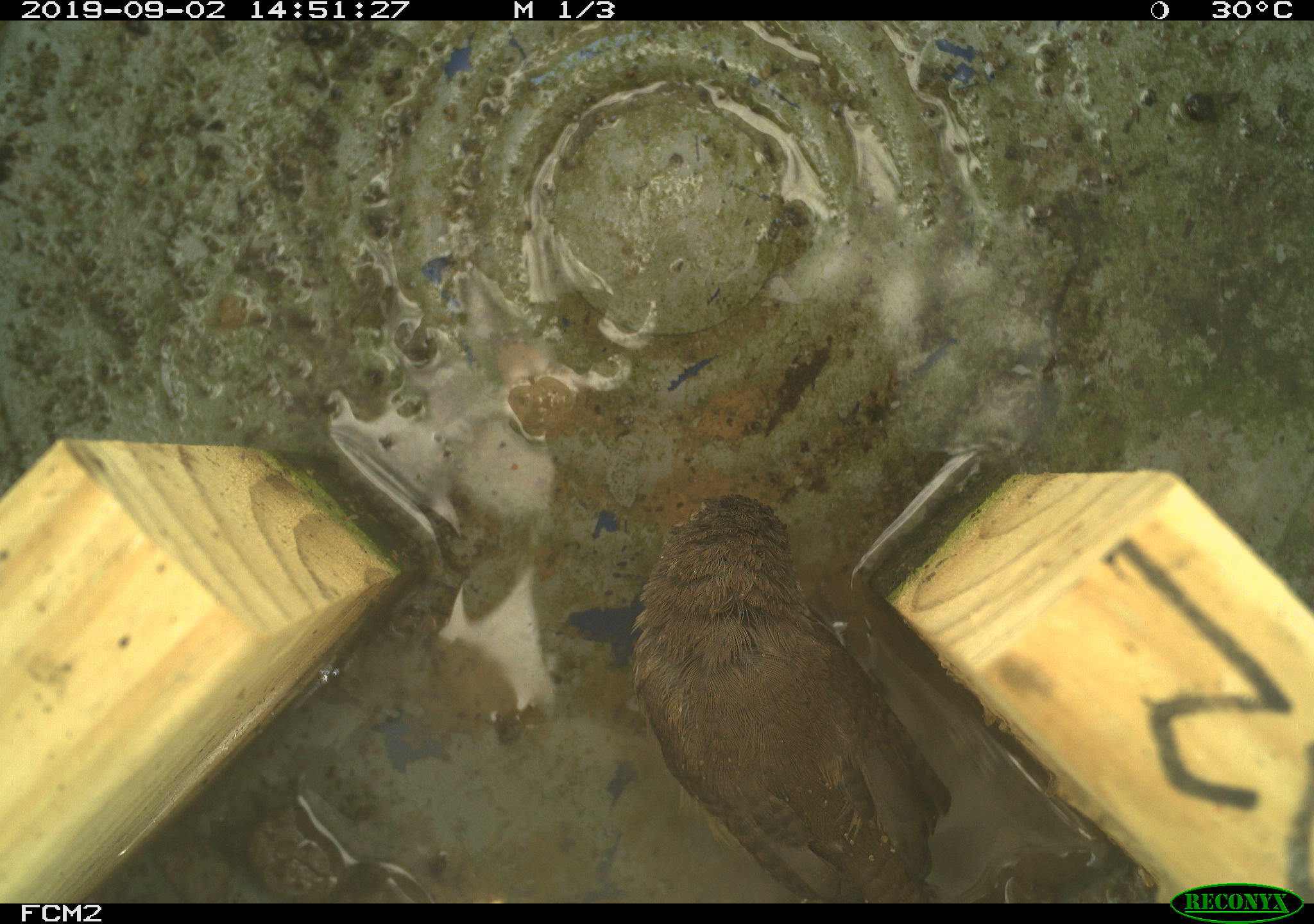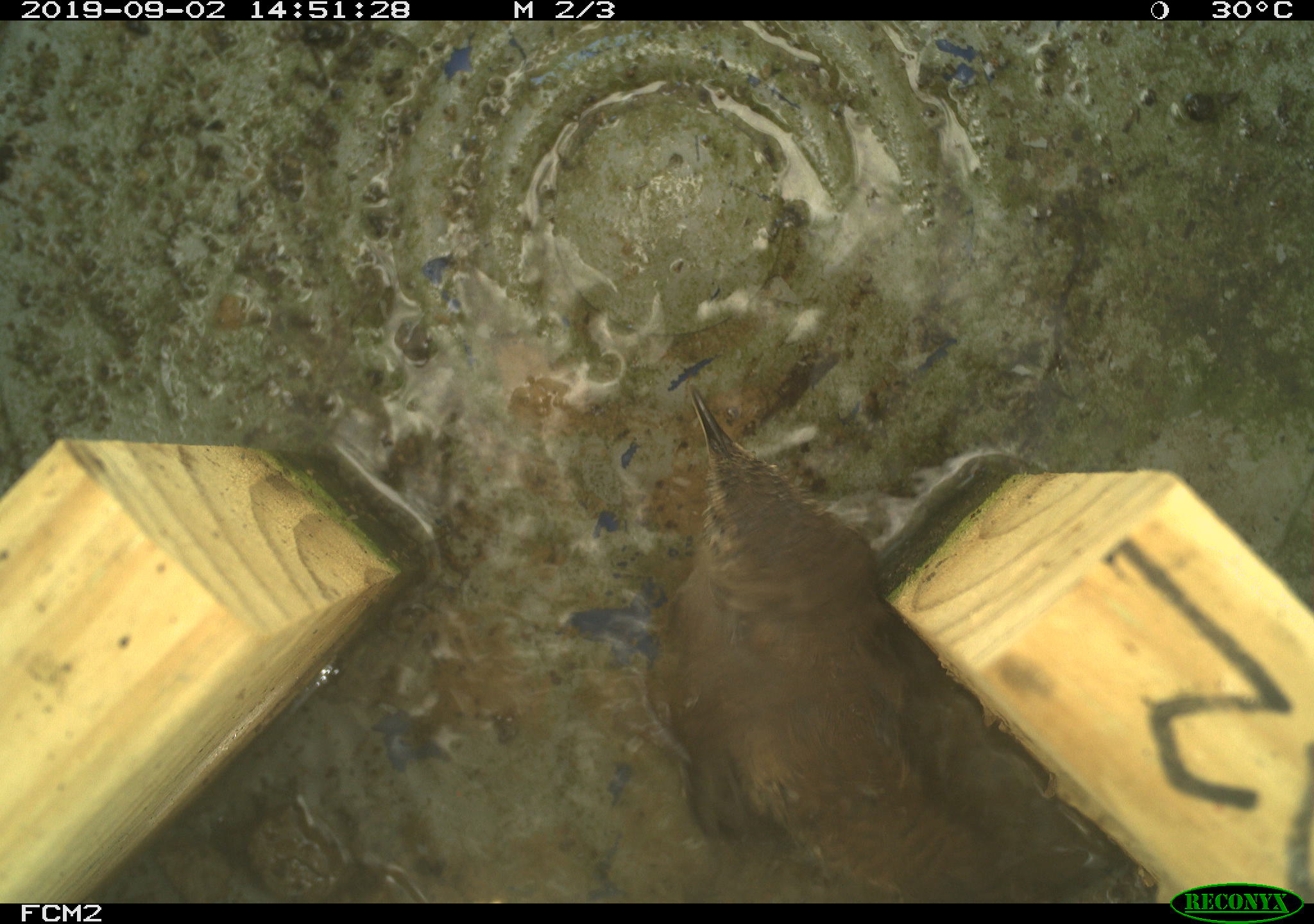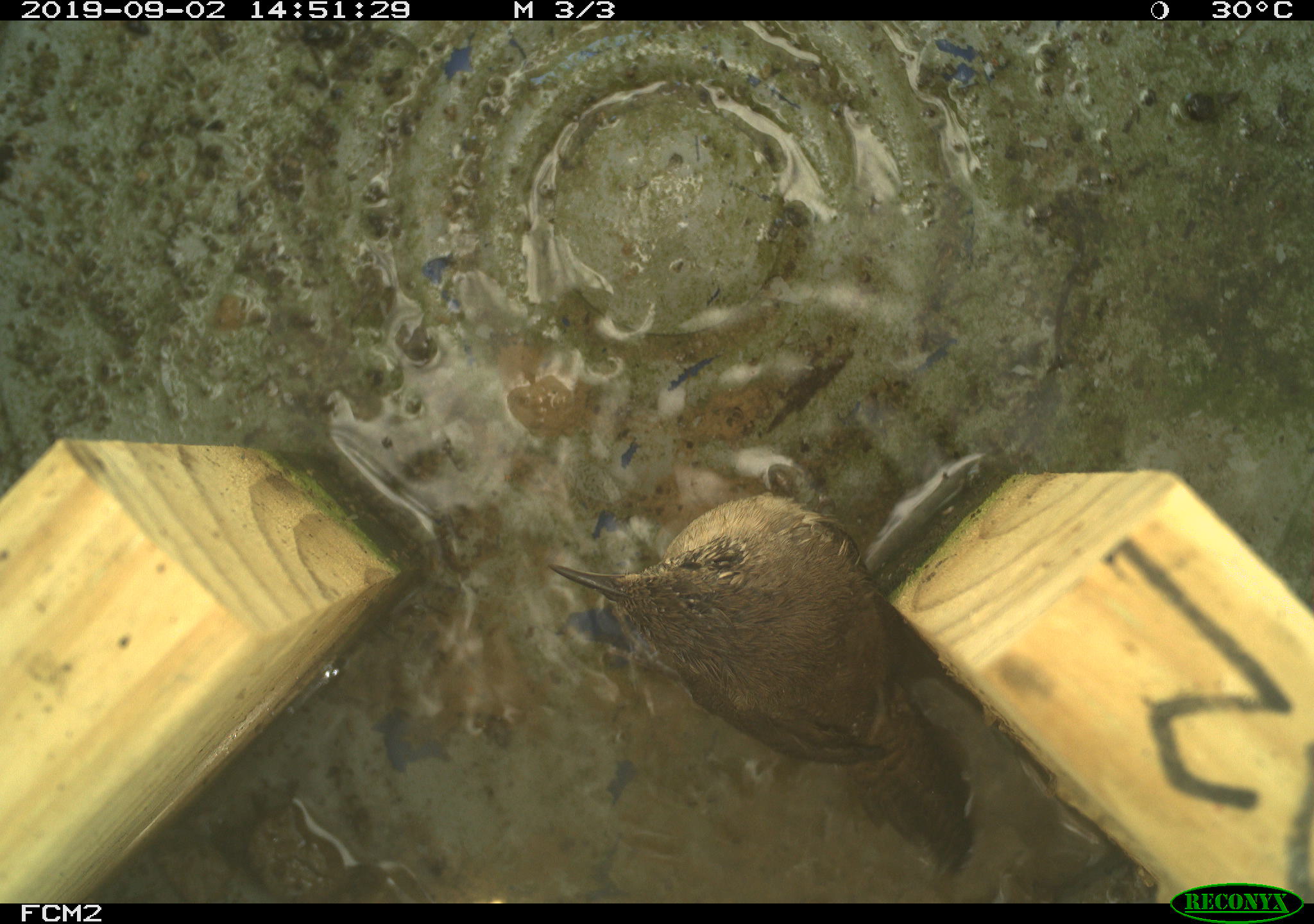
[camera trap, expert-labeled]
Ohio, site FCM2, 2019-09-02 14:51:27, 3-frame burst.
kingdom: Animalia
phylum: Chordata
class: Aves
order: Passeriformes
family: Troglodytidae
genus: Troglodytes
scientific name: Troglodytes aedon aedon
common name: northern house wren